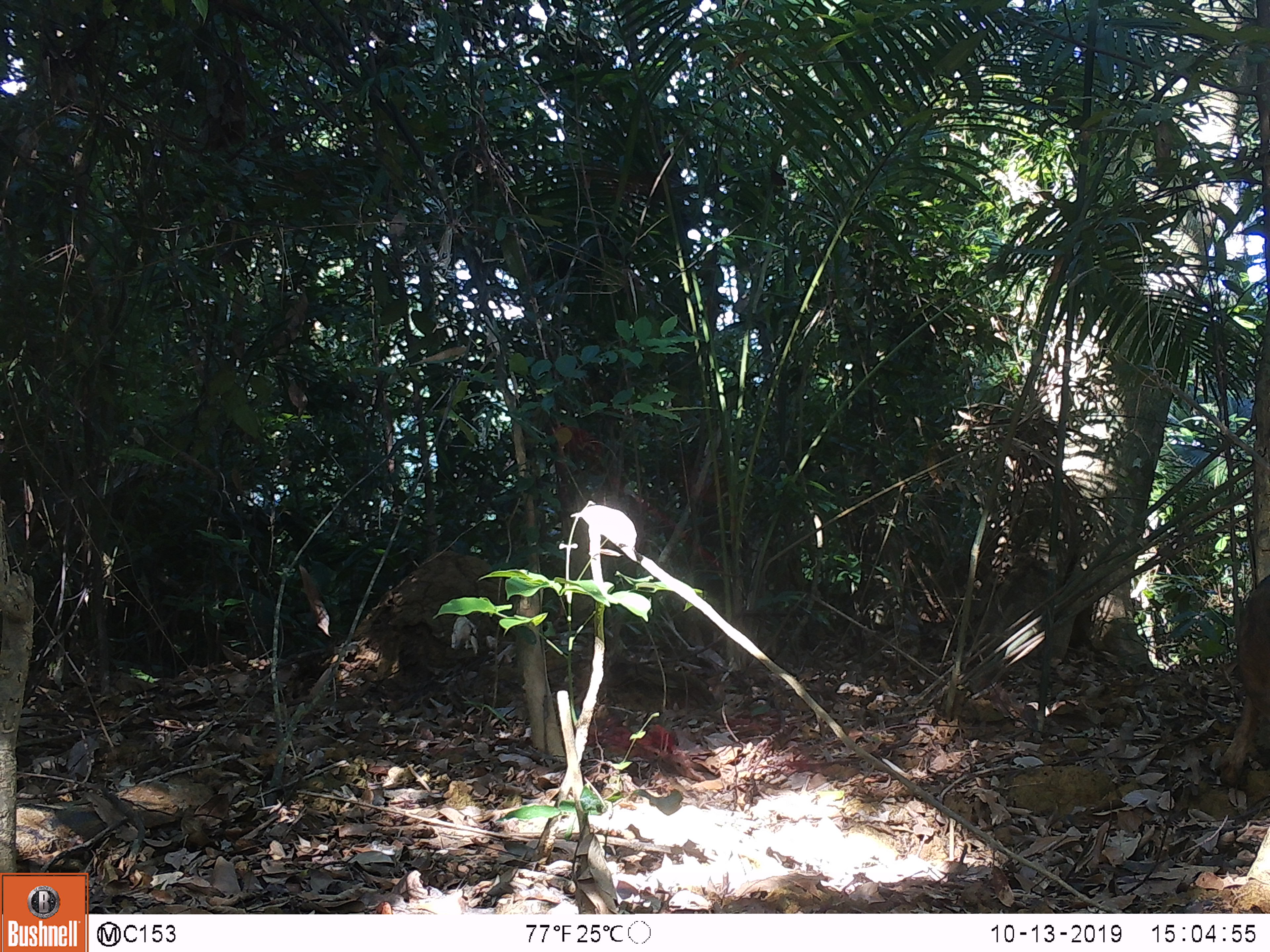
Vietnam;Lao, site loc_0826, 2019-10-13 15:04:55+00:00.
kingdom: Animalia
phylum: Chordata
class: Mammalia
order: Artiodactyla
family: Suidae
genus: Sus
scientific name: Sus scrofa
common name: eurasian wild pig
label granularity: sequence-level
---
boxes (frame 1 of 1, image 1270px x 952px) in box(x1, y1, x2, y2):
eurasian wild pig: box(1213, 569, 1270, 785)